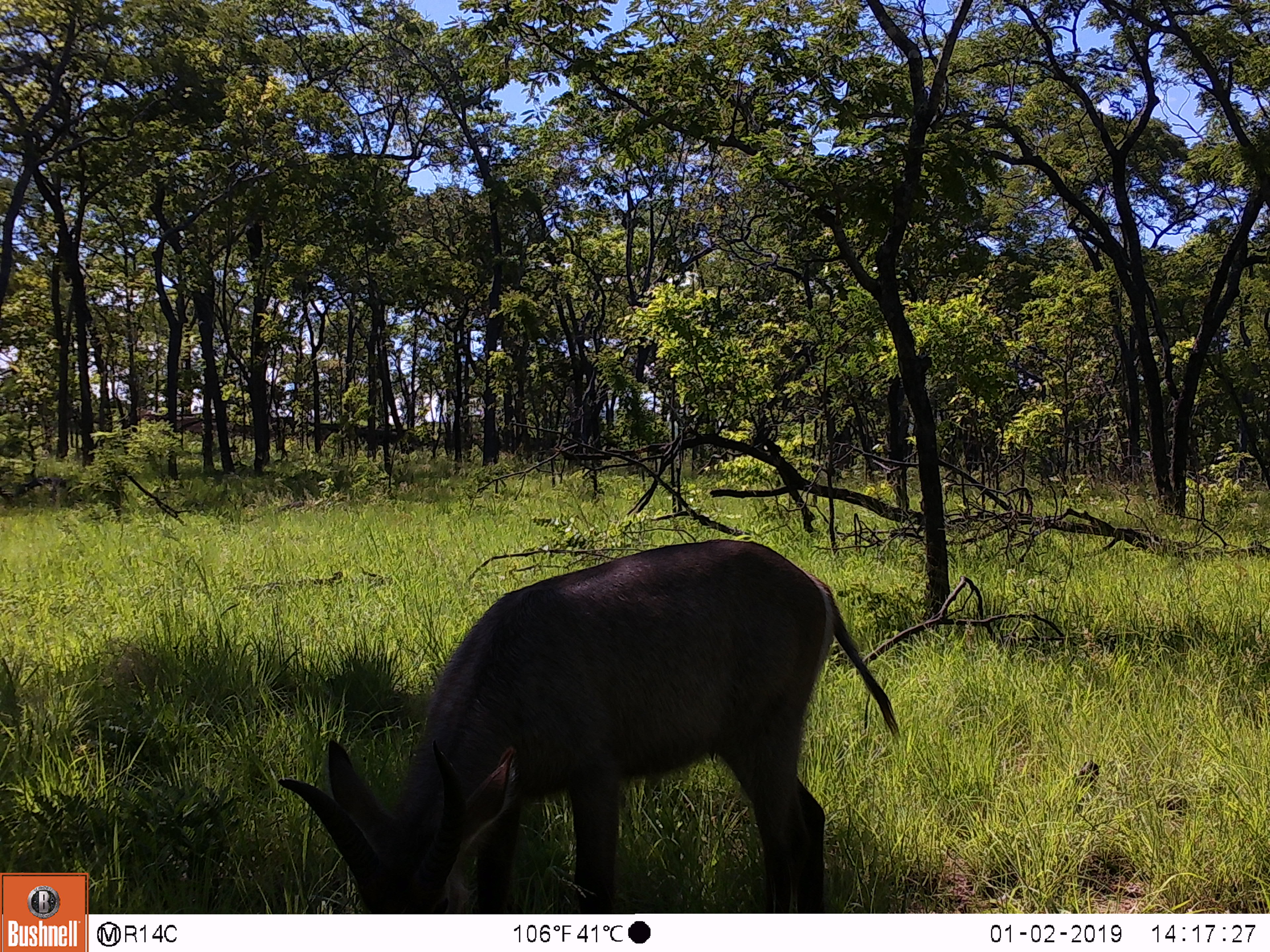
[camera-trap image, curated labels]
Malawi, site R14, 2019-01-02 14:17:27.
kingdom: Animalia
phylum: Chordata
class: Mammalia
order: Artiodactyla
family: Bovidae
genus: Kobus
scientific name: Kobus ellipsiprymnus ellipsiprymnus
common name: common waterbuck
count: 1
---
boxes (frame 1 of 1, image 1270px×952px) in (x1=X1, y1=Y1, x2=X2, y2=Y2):
common waterbuck: (x1=267, y1=529, x2=916, y2=911)